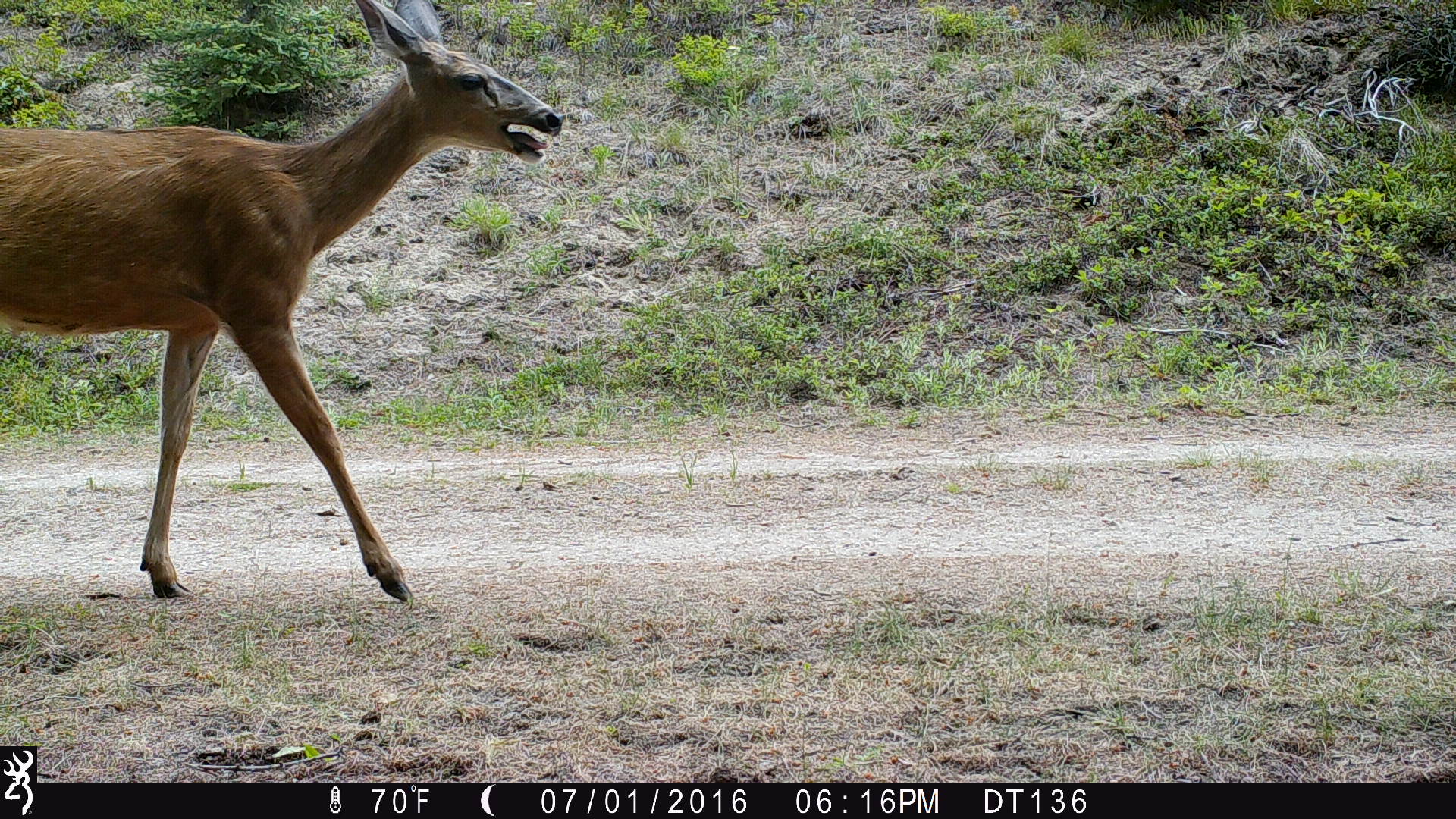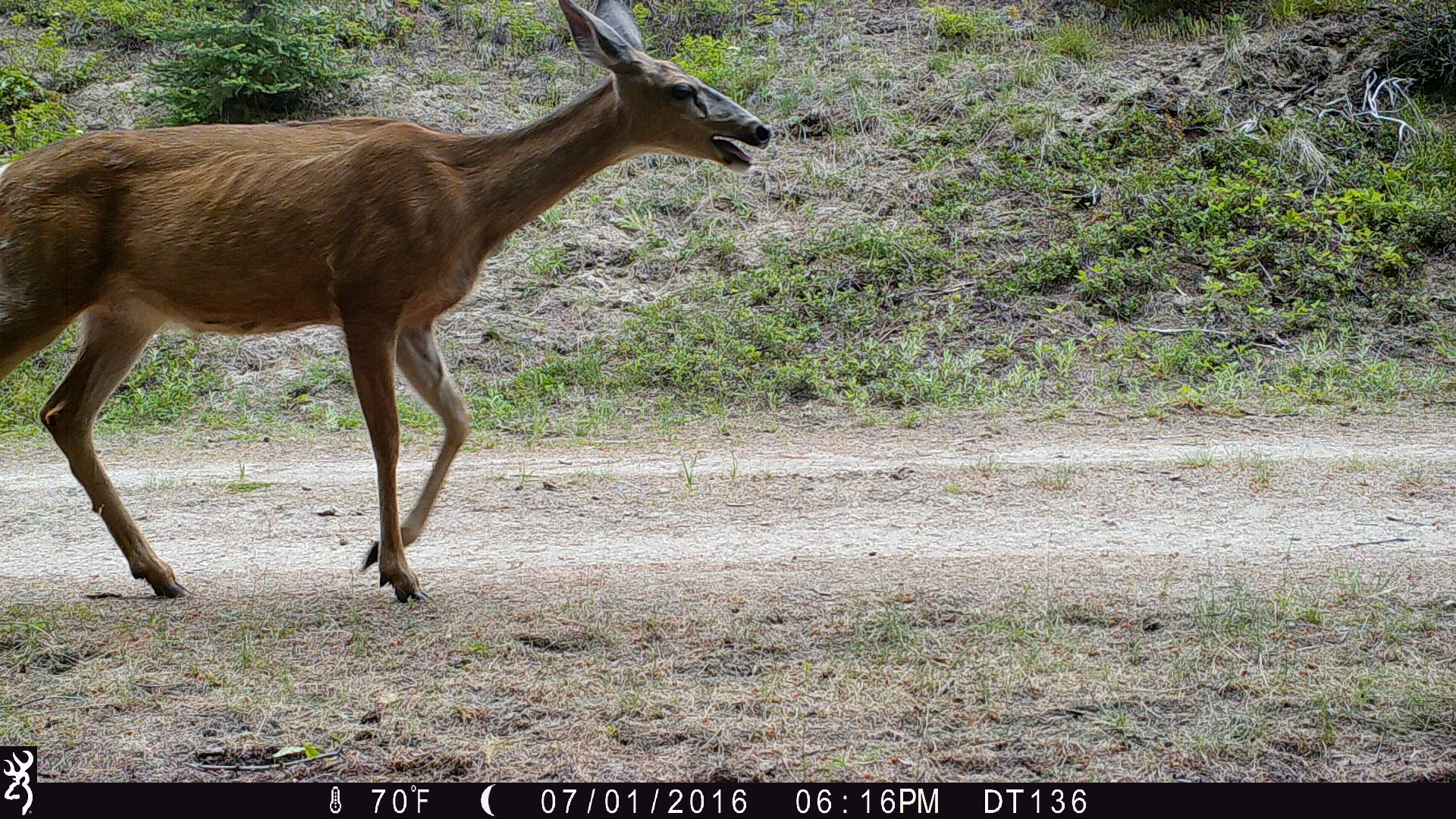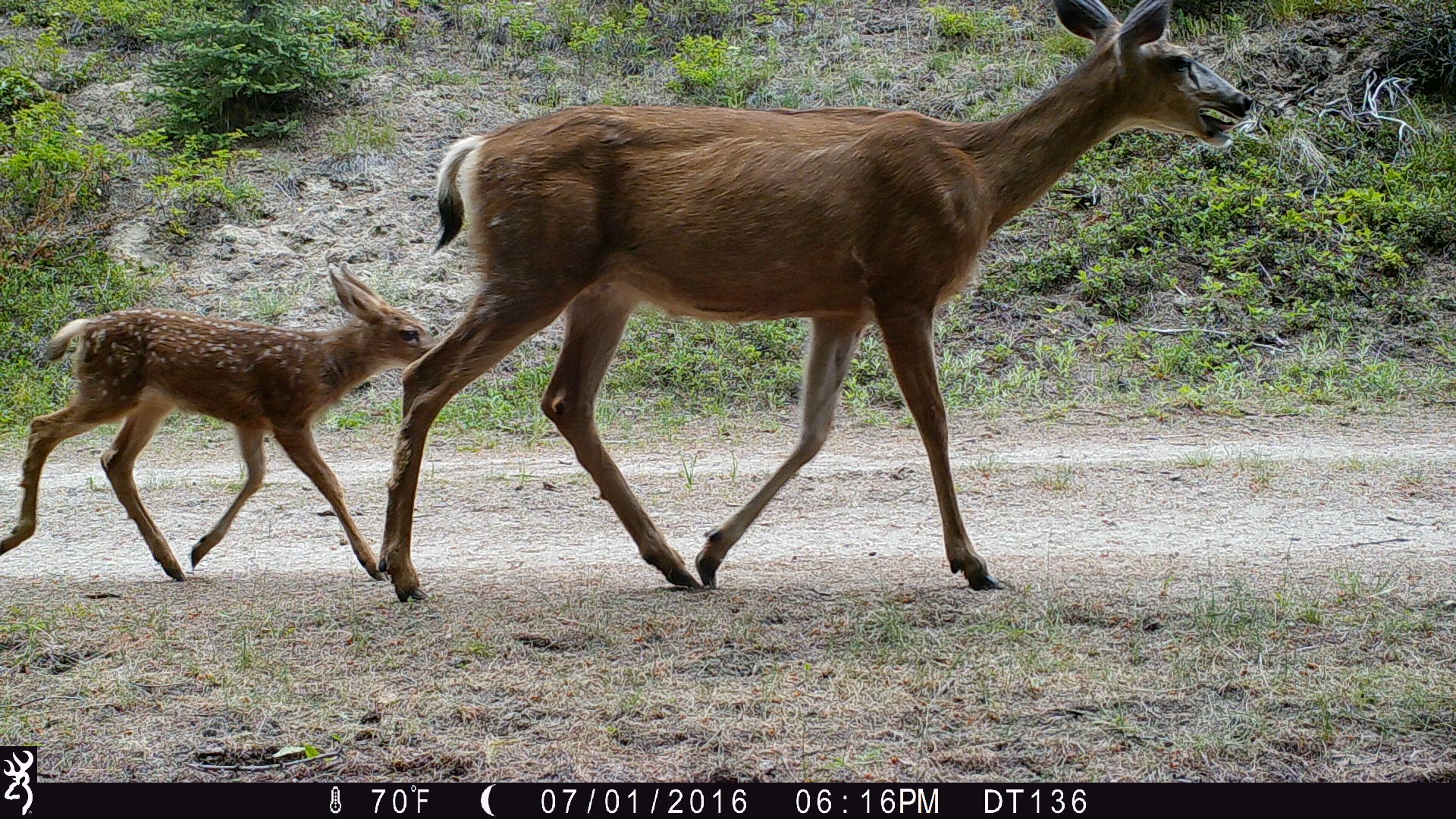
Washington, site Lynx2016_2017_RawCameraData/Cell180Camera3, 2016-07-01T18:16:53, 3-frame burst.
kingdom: Animalia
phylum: Chordata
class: Mammalia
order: Artiodactyla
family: Cervidae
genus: Odocoileus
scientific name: Odocoileus hemionus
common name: mule deer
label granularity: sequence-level